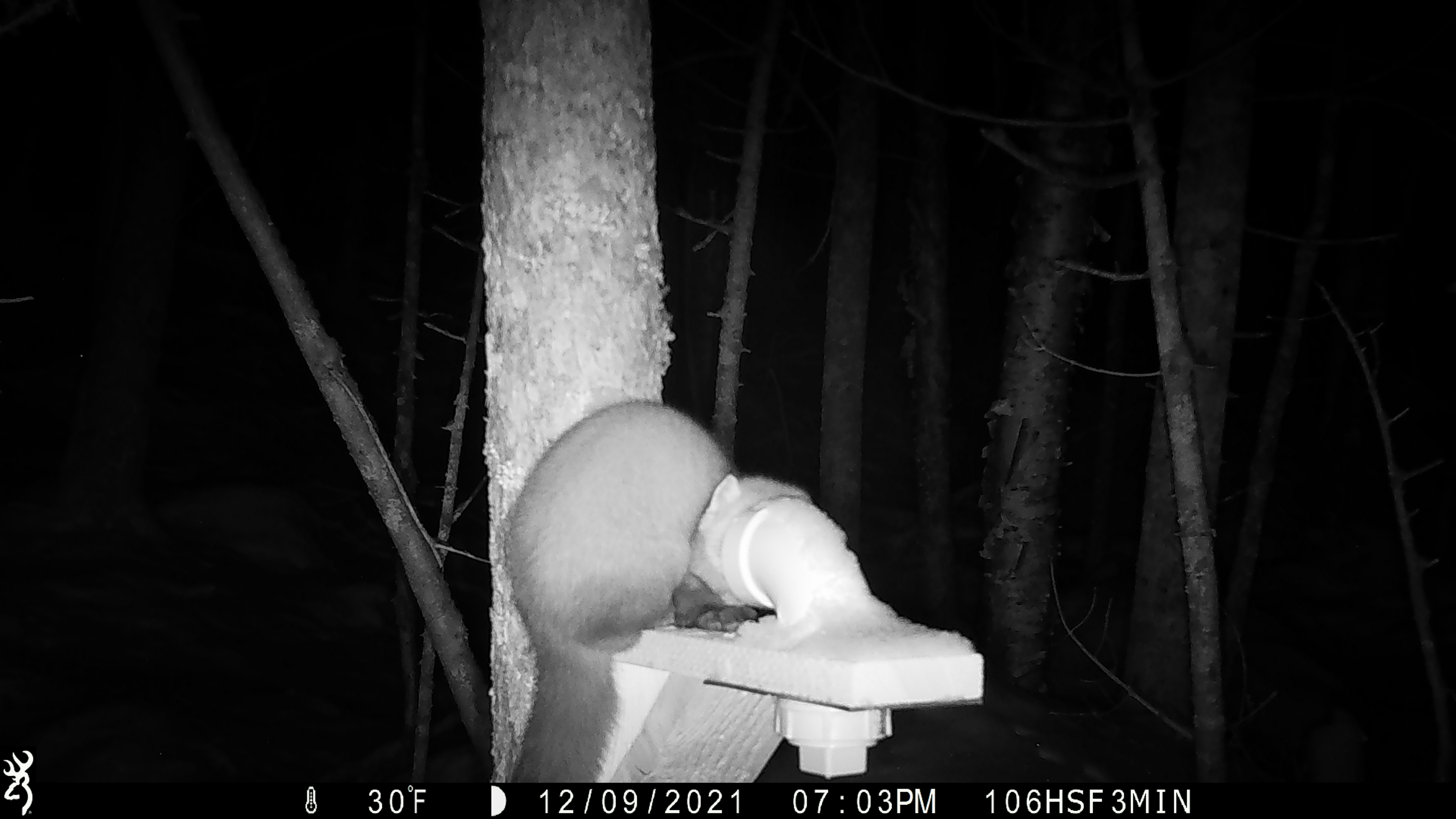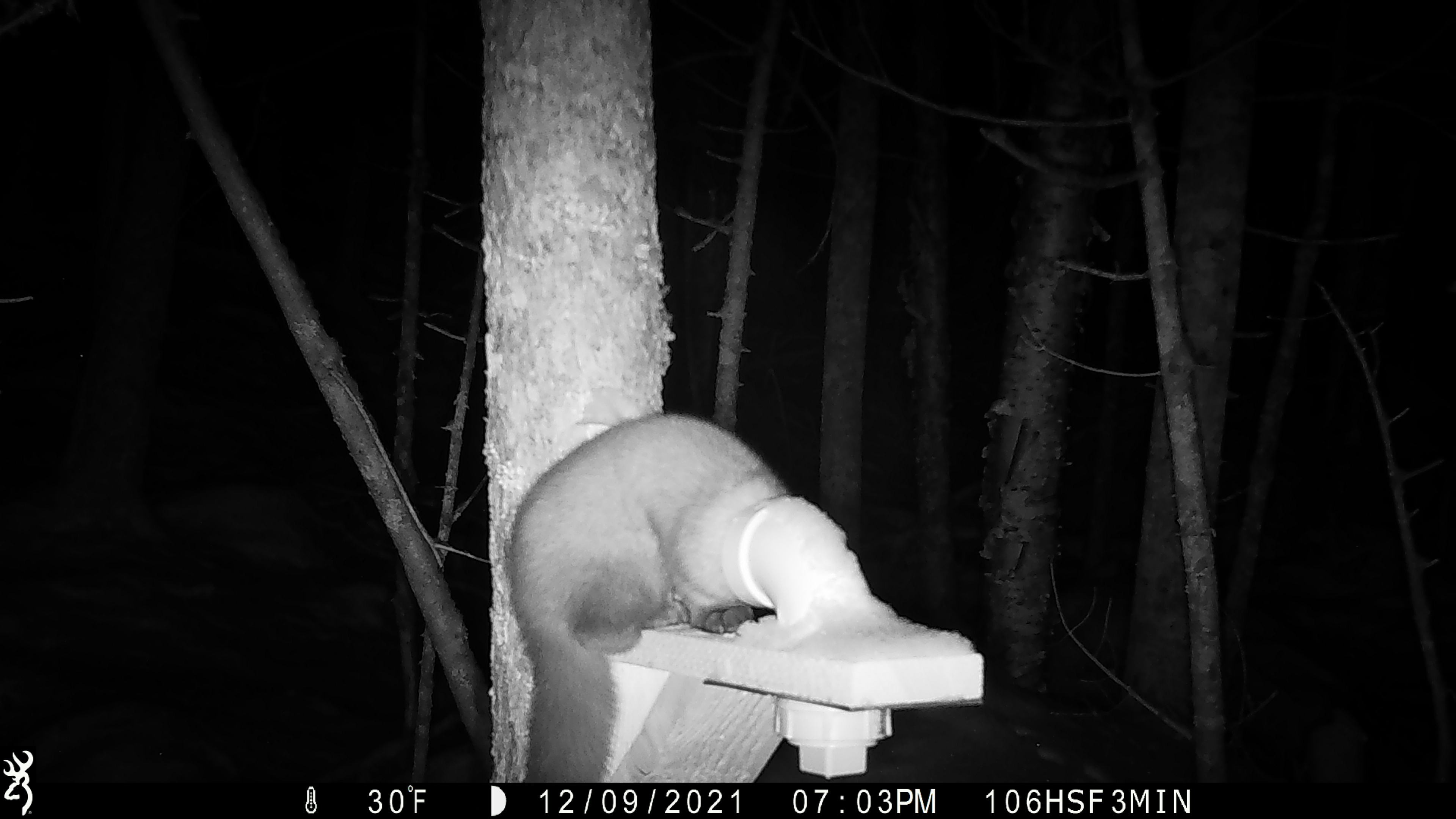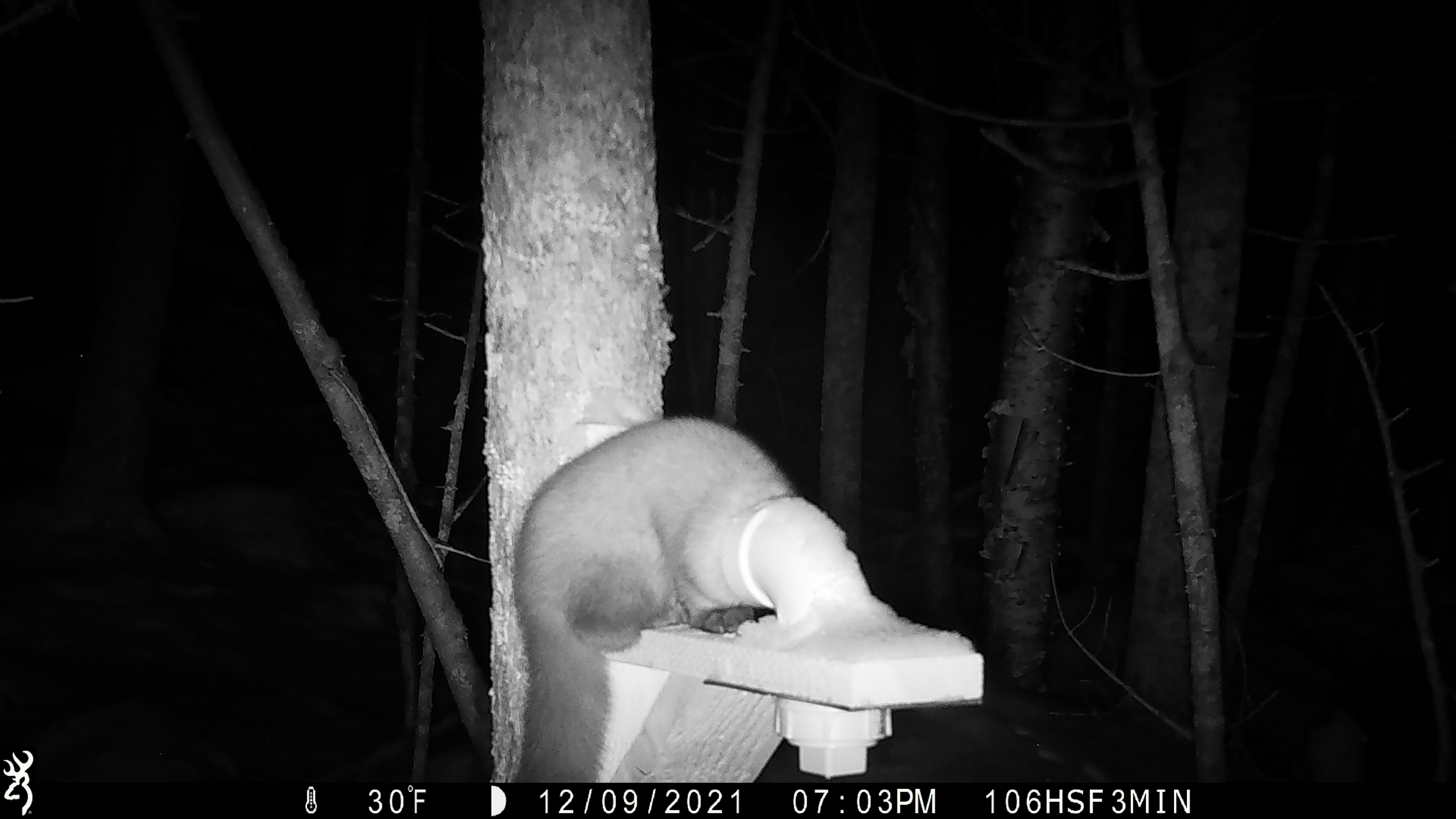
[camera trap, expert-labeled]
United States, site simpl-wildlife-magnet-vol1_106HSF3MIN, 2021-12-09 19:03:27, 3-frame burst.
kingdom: Animalia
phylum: Chordata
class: Mammalia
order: Carnivora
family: Mustelidae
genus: Martes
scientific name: Martes americana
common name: american marten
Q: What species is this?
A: American marten (Martes americana).